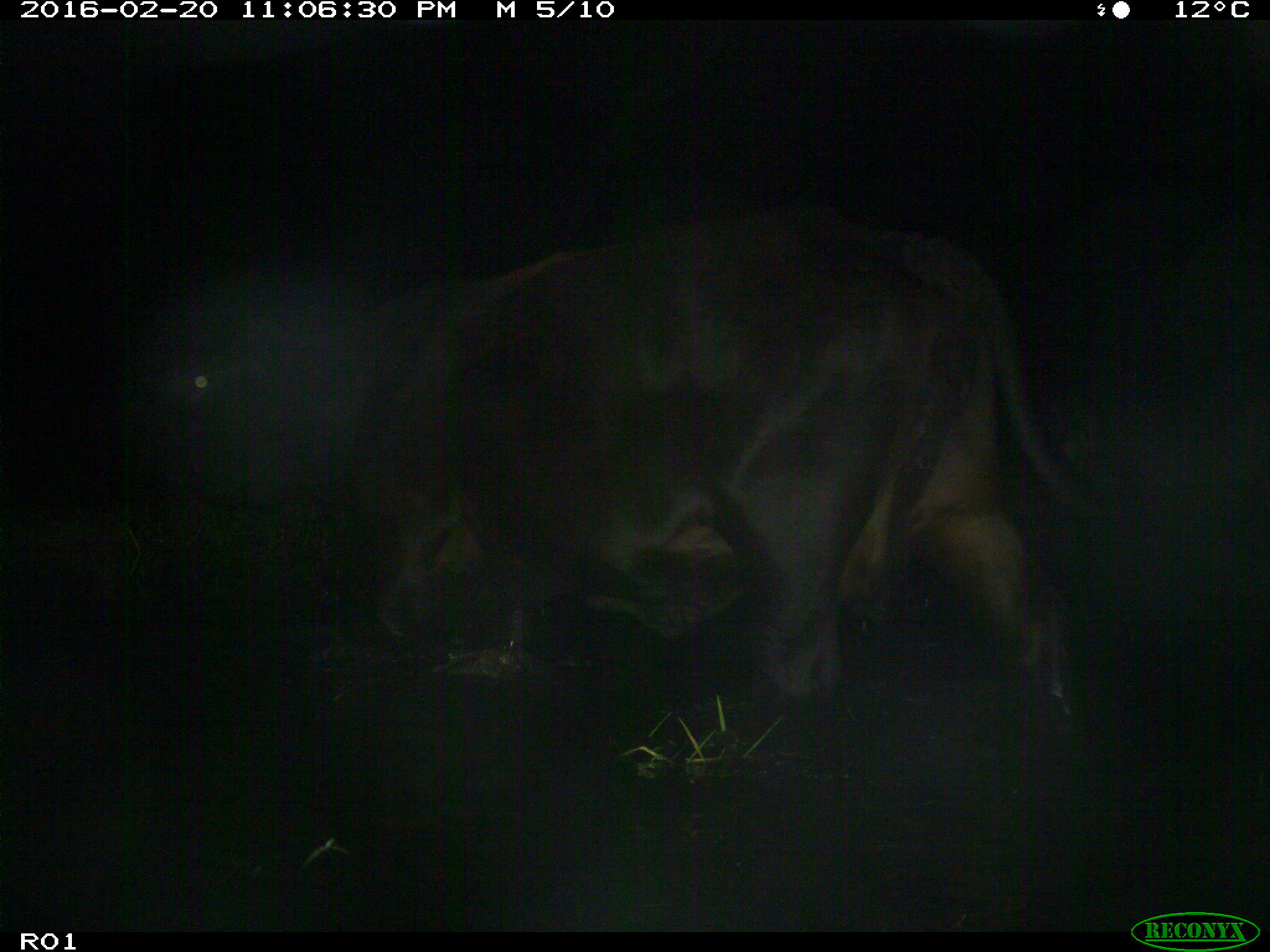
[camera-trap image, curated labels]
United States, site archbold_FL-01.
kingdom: Animalia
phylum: Chordata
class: Mammalia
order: Artiodactyla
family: Bovidae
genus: Bos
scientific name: Bos taurus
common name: domestic cow